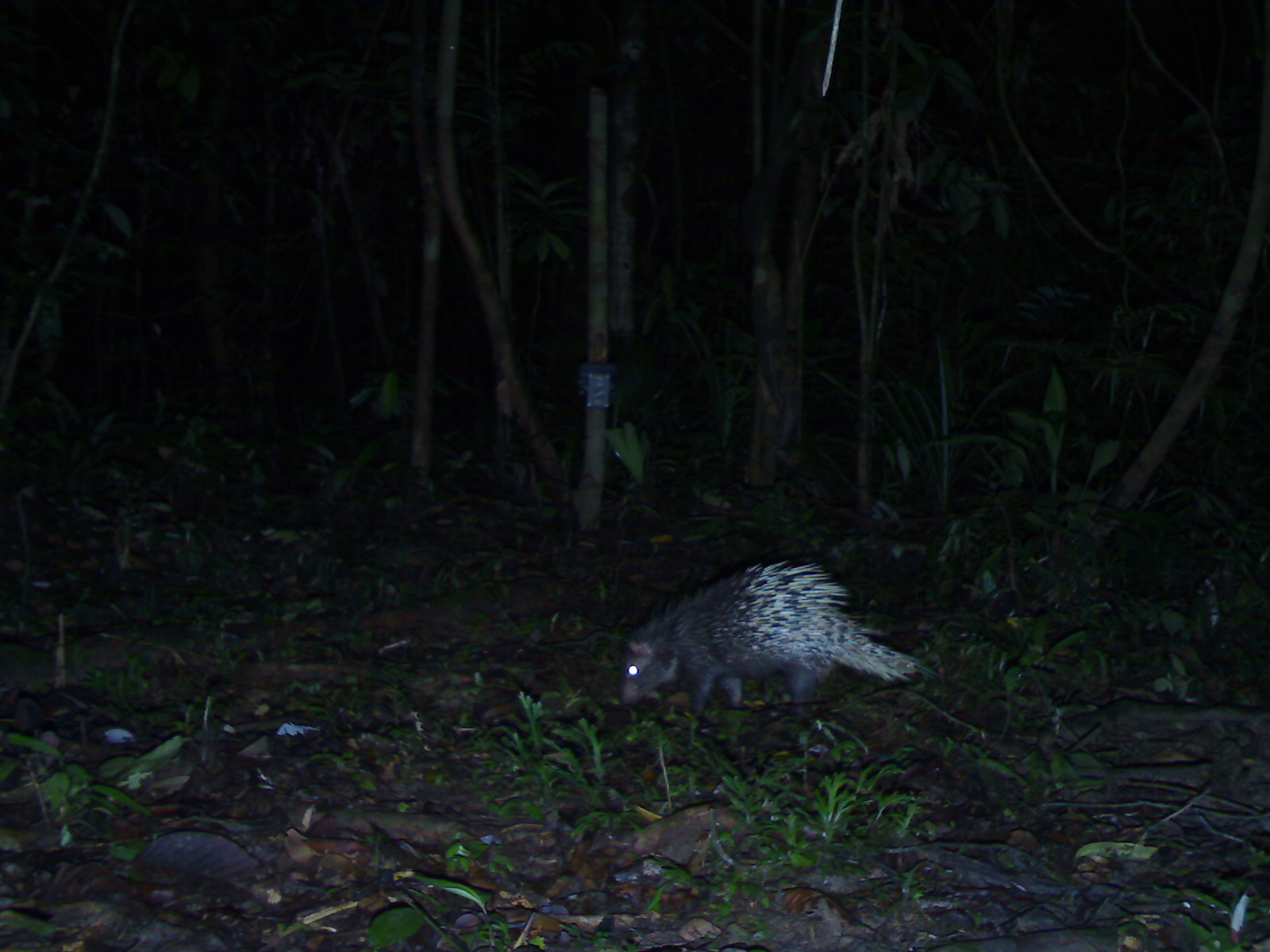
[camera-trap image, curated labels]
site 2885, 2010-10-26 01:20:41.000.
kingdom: Animalia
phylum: Chordata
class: Mammalia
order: Rodentia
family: Hystricidae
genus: Hystrix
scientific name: Hystrix brachyura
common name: east asian porcupine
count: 1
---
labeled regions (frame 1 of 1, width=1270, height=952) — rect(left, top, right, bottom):
hystrix brachyura: rect(619, 555, 918, 716)